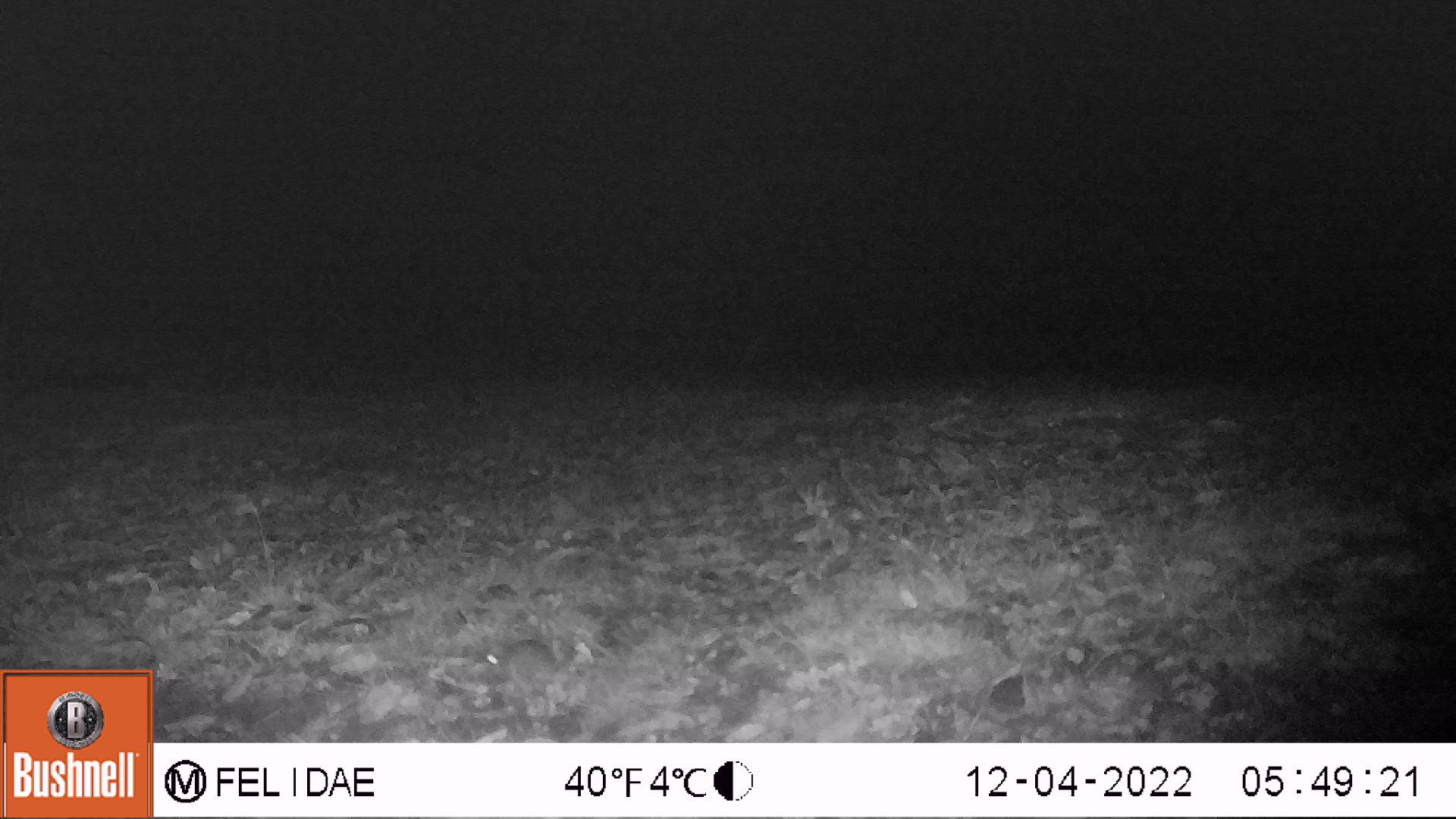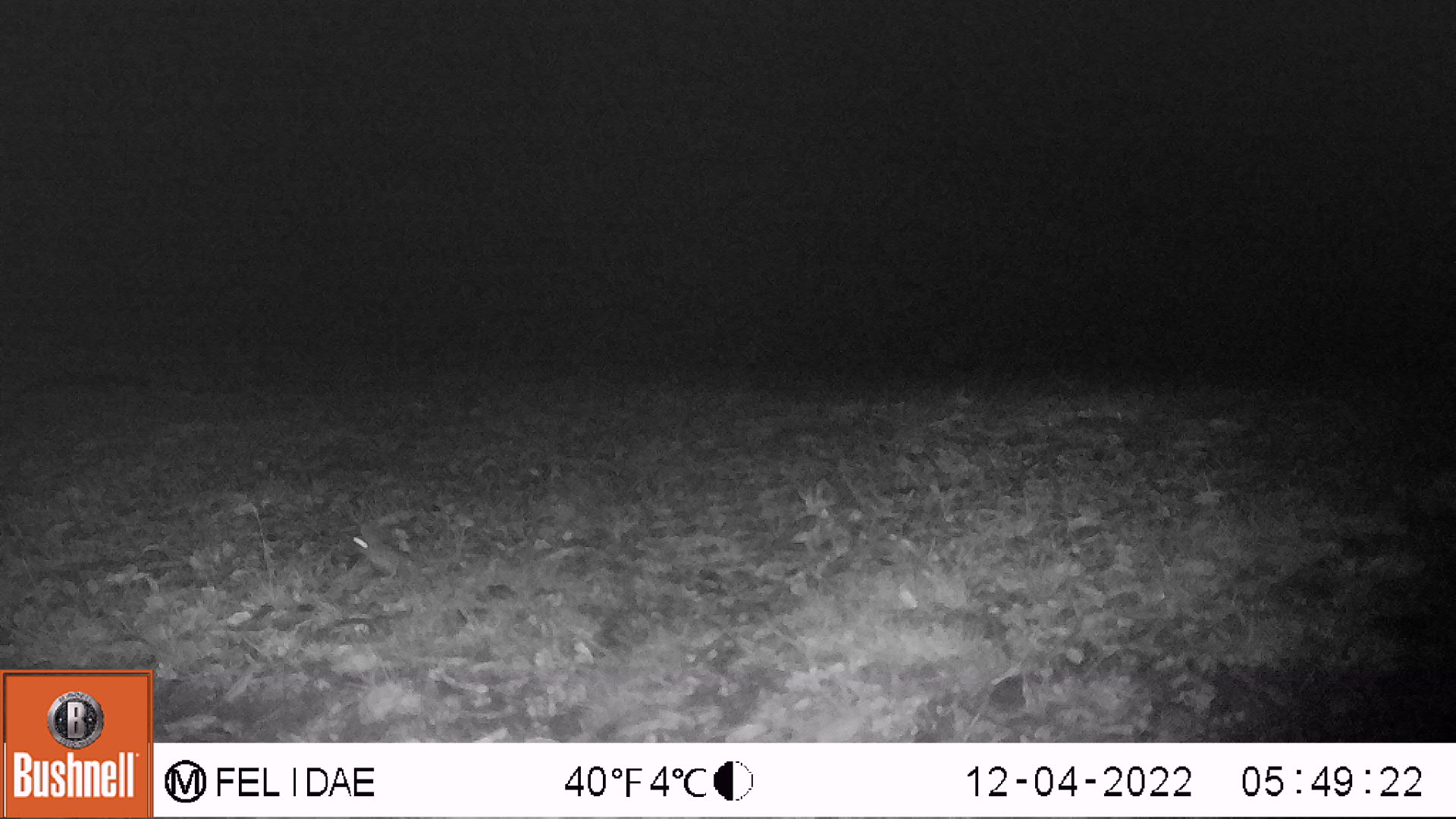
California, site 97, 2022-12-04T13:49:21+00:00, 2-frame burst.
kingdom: Animalia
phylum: Chordata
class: Mammalia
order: Rodentia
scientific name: Rodentia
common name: mouse or rat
Mouse or rat (Rodentia).